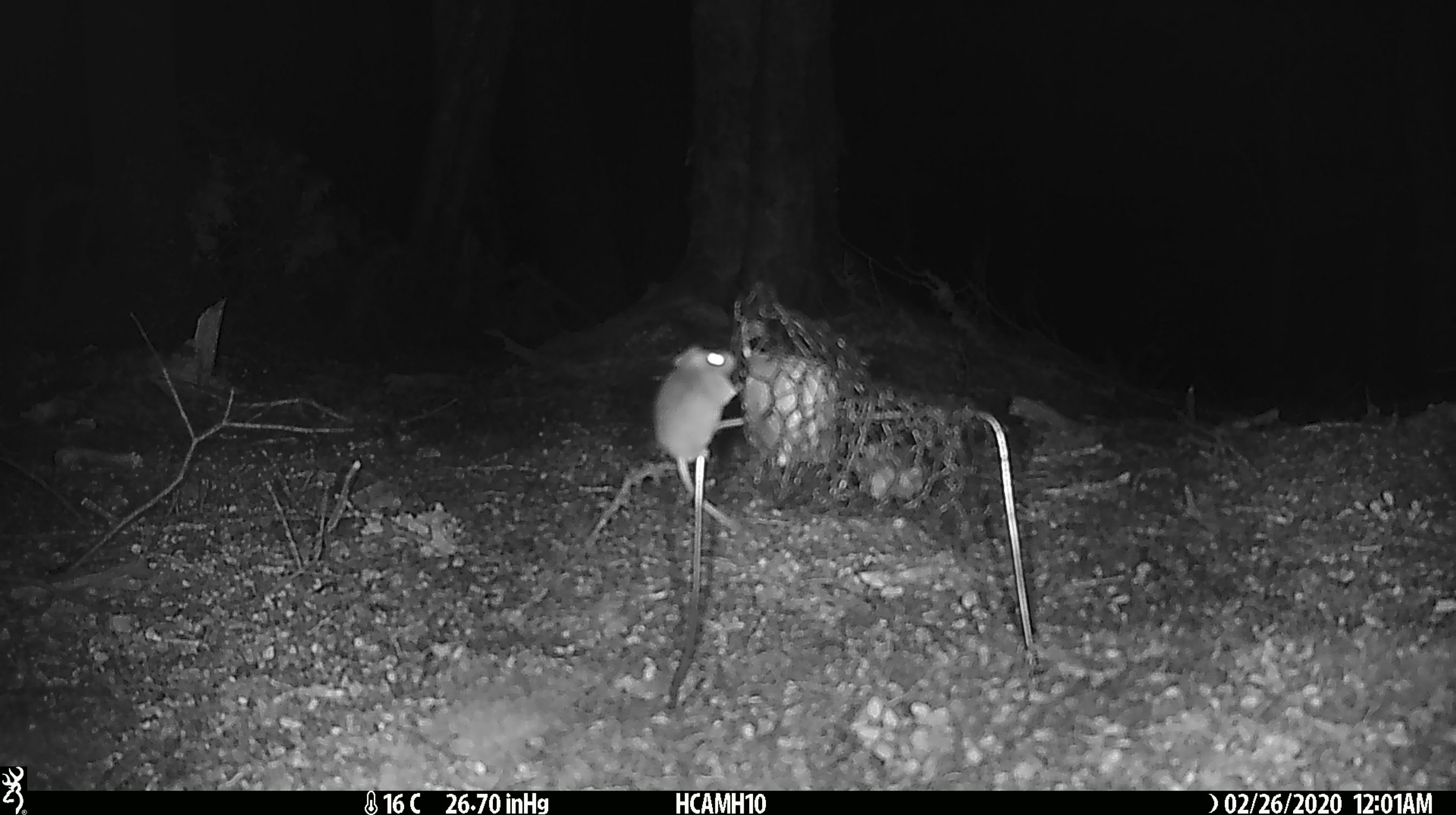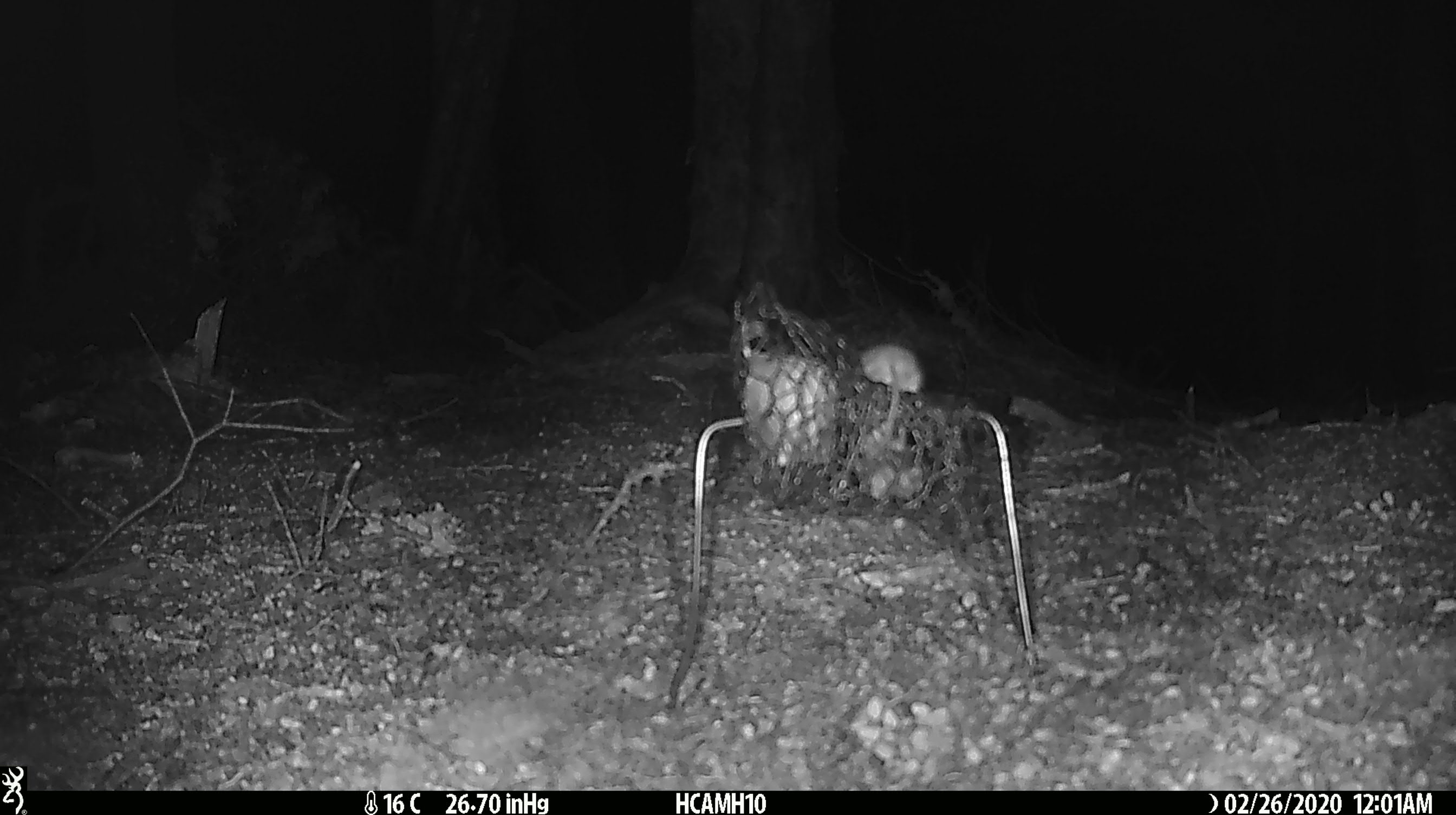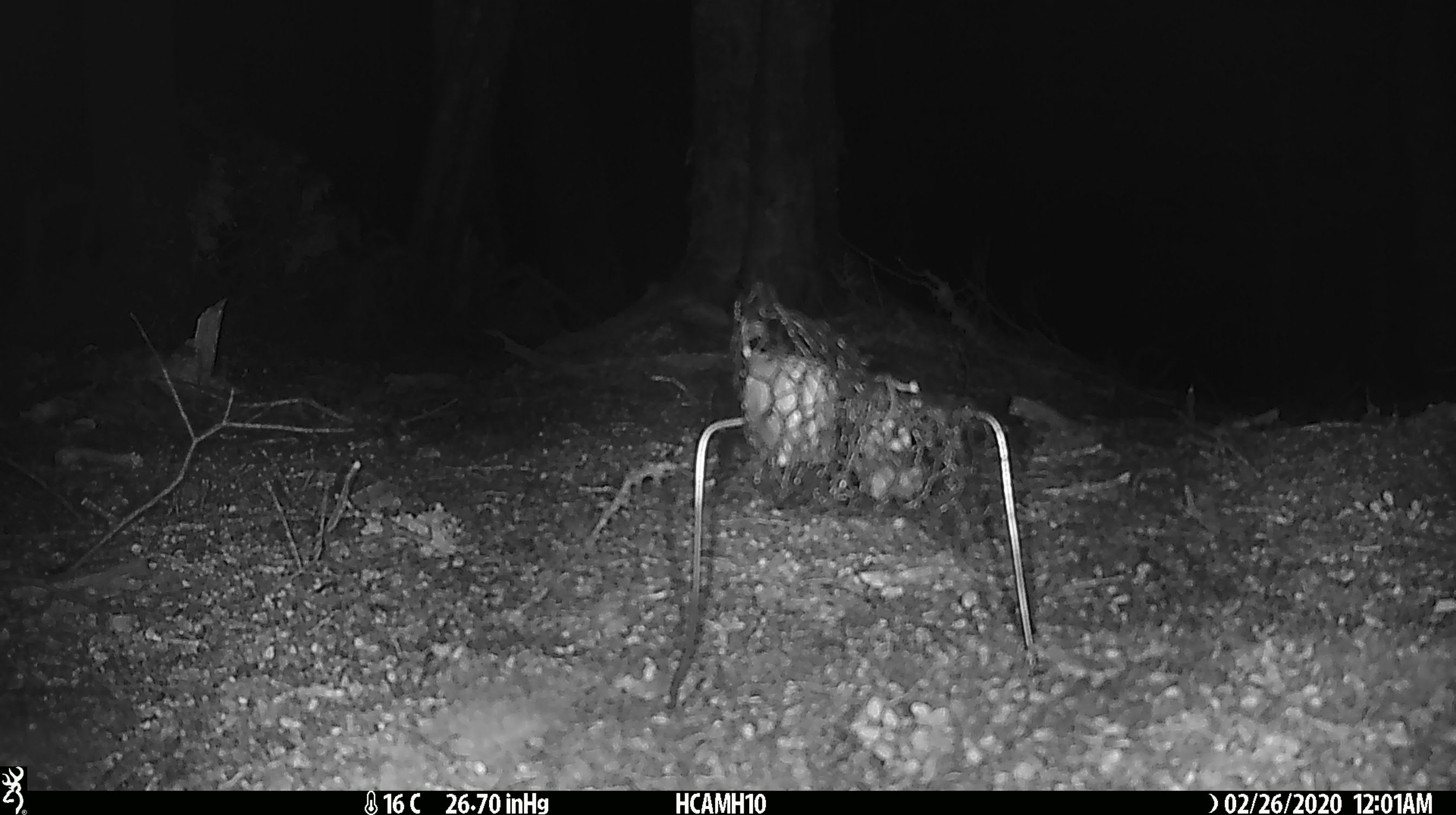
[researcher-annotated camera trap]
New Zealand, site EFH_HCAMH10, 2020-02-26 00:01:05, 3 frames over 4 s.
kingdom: Animalia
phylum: Chordata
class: Mammalia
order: Rodentia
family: Muridae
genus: Mus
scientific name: Mus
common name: mouse